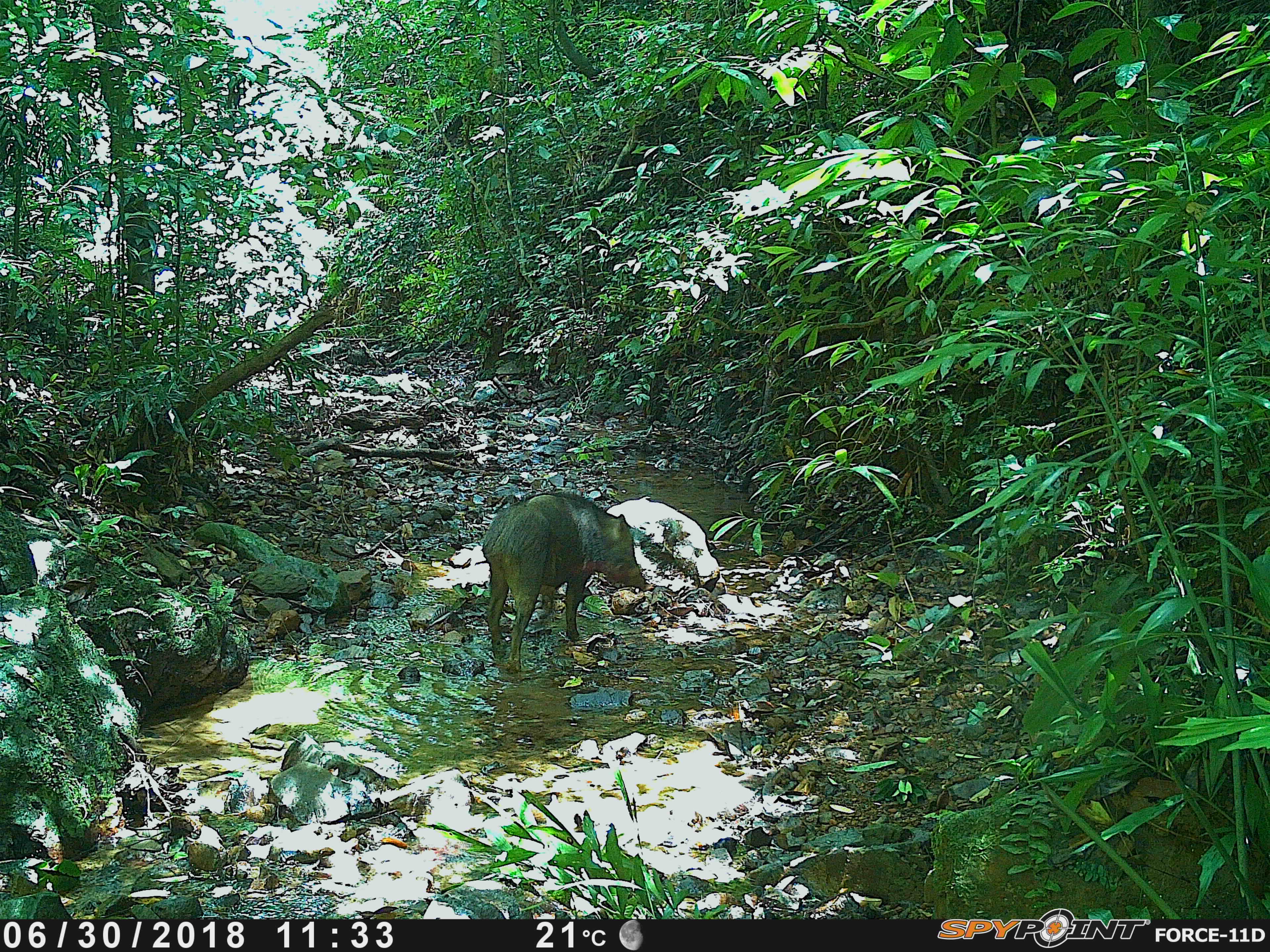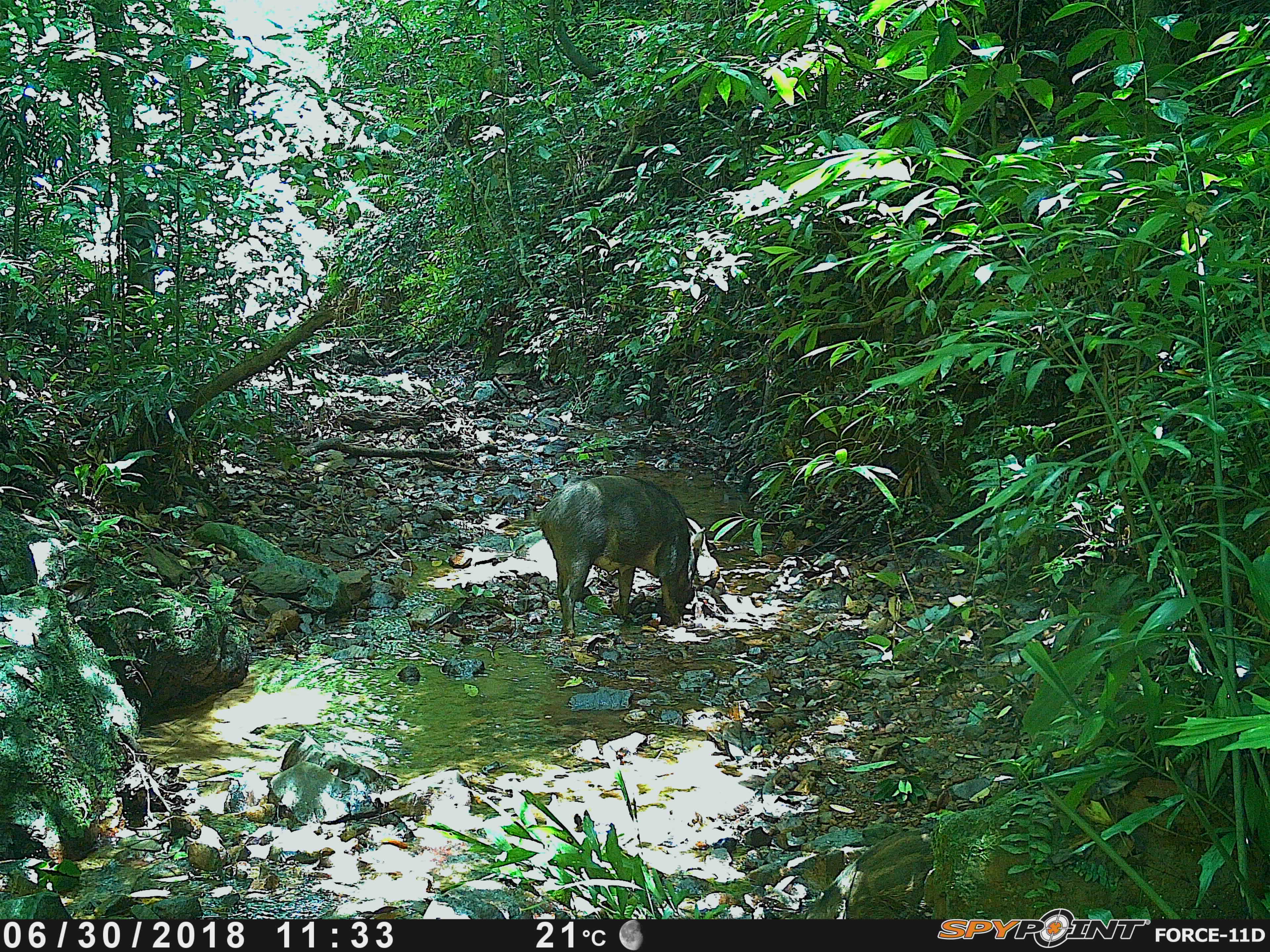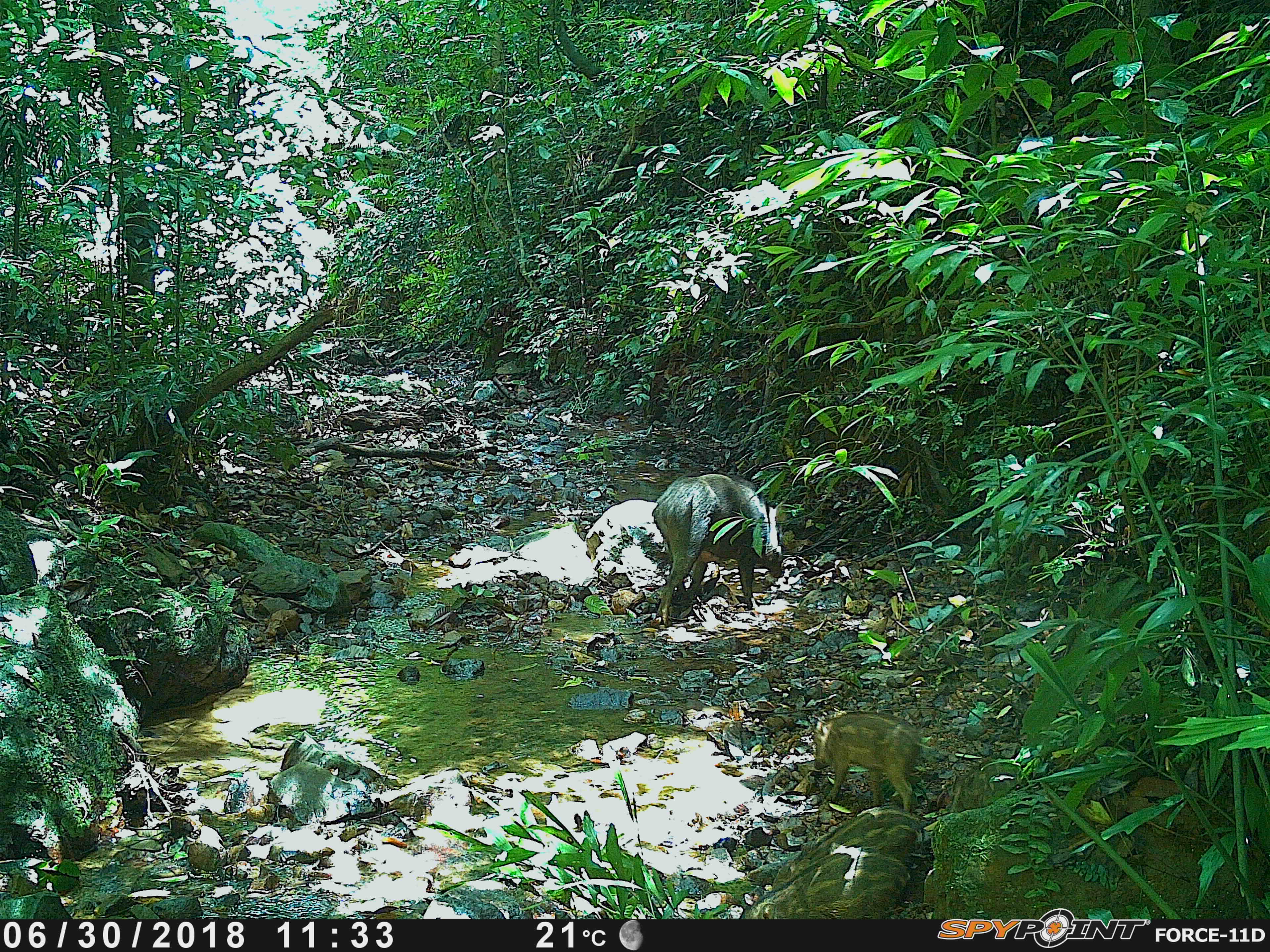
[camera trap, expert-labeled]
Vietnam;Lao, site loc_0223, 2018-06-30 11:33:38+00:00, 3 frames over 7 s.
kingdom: Animalia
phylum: Chordata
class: Mammalia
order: Artiodactyla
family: Suidae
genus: Sus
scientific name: Sus scrofa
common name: eurasian wild pig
Eurasian wild pig (Sus scrofa). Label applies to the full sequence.